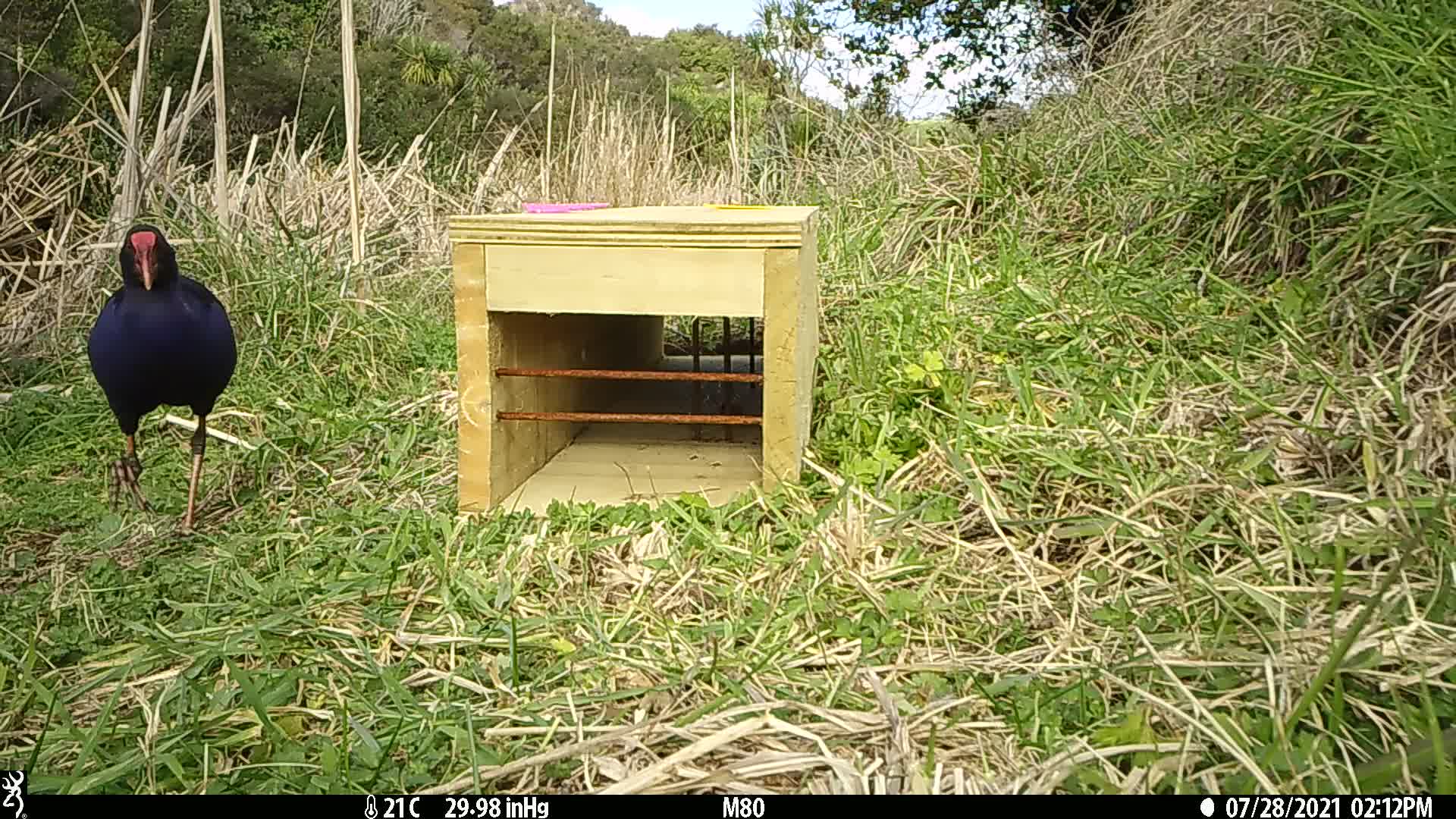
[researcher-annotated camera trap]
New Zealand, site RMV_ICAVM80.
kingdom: Animalia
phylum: Chordata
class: Aves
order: Gruiformes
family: Rallidae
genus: Porphyrio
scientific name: Porphyrio melanotus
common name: australasian swamphen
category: pukeko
Pukeko (australasian swamphen) (Porphyrio melanotus).